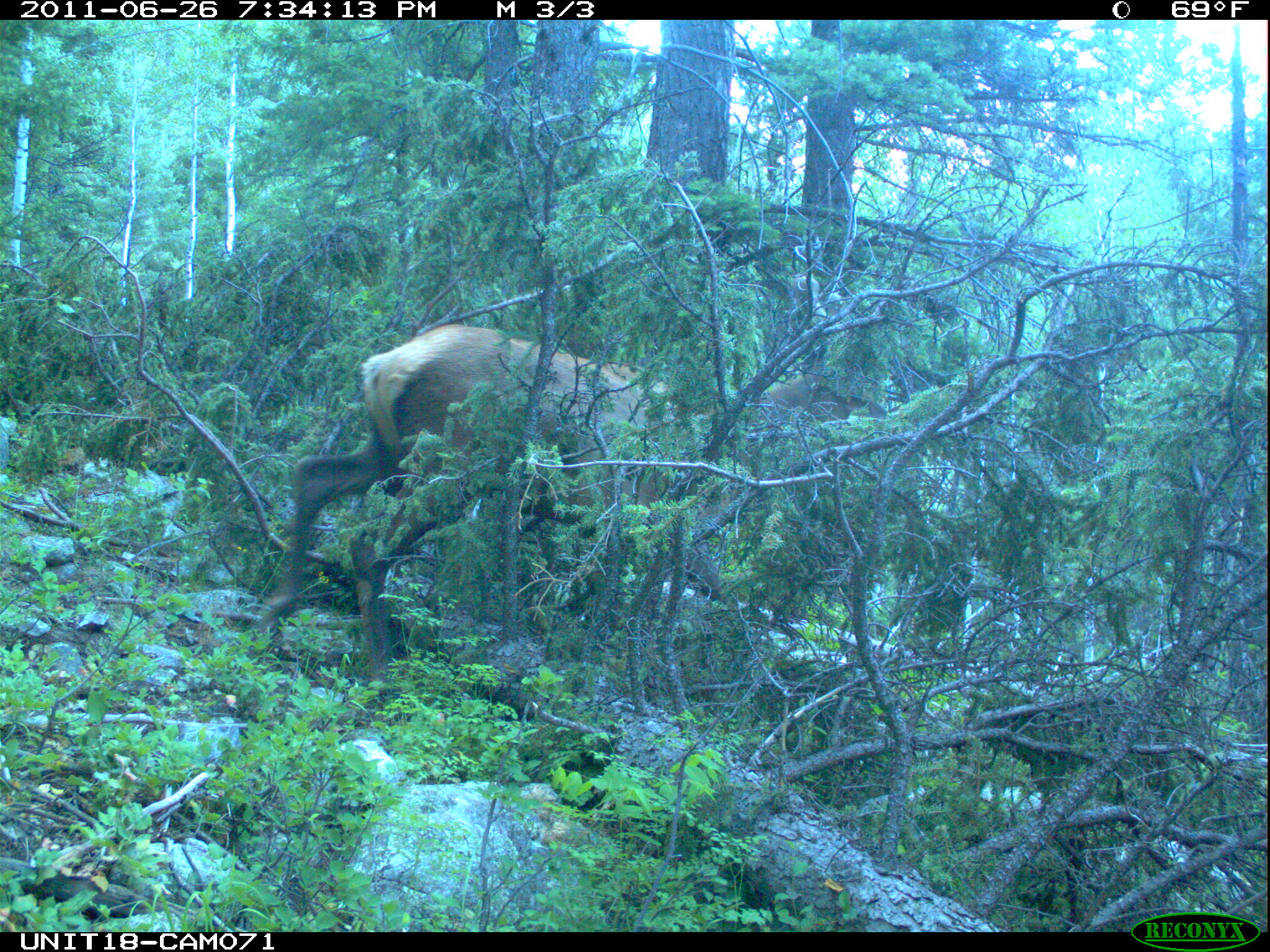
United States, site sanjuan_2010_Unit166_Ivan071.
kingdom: Animalia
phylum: Chordata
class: Mammalia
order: Artiodactyla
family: Cervidae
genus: Cervus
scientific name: Cervus elaphus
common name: red deer